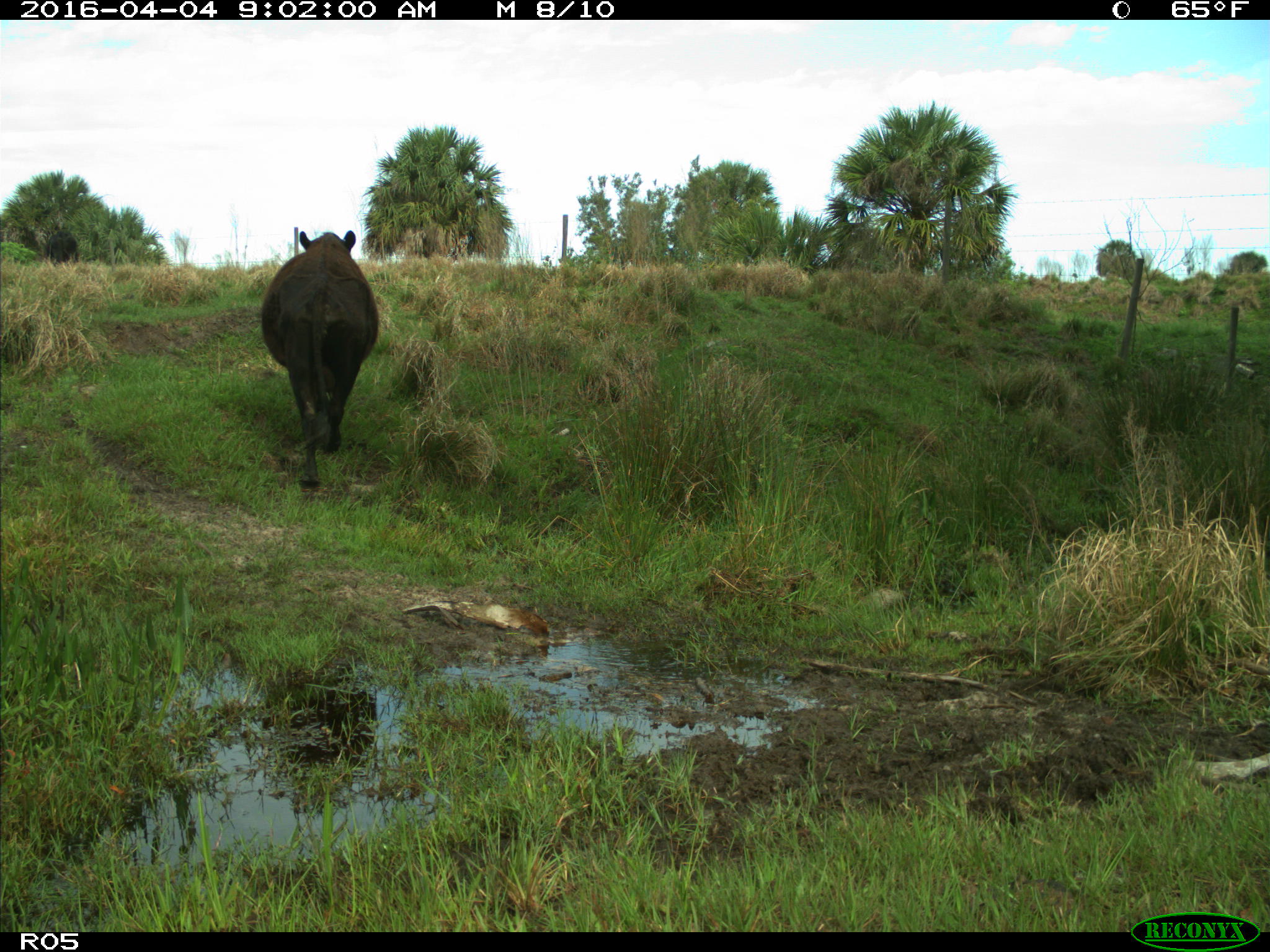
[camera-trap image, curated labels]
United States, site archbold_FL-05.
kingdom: Animalia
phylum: Chordata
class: Mammalia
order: Artiodactyla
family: Bovidae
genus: Bos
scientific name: Bos taurus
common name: domestic cow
Bos taurus (domestic cow).